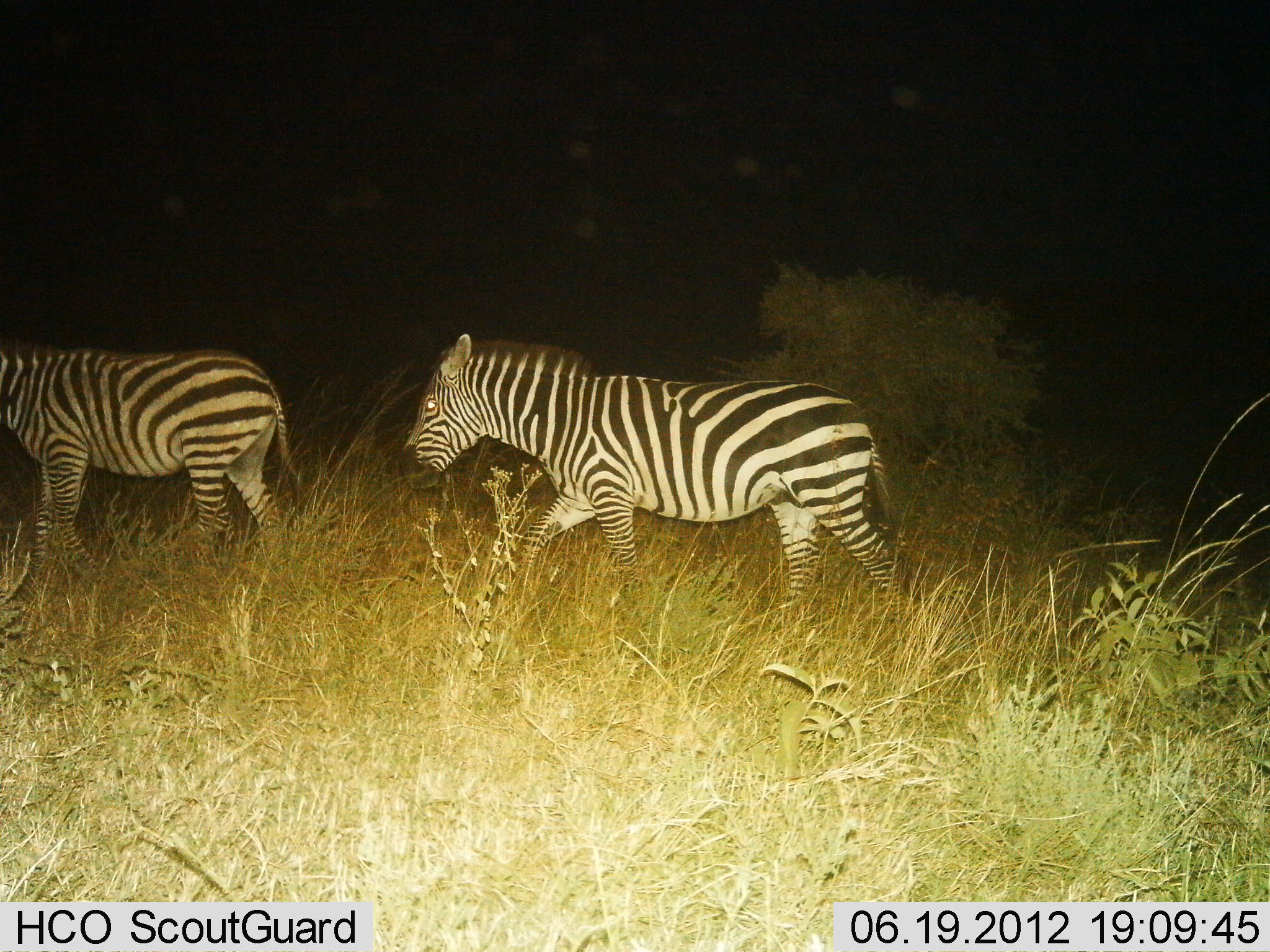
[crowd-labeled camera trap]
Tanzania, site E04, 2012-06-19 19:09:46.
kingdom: Animalia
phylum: Chordata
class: Mammalia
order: Perissodactyla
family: Equidae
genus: Equus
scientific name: Equus quagga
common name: plains zebra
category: zebra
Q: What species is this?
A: Zebra (plains zebra) (Equus quagga).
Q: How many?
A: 2.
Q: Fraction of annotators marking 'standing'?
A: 20%.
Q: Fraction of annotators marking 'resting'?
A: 0%.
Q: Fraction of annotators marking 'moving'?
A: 100%.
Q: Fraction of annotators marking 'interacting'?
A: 0%.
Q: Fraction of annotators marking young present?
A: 0%.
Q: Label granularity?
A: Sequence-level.